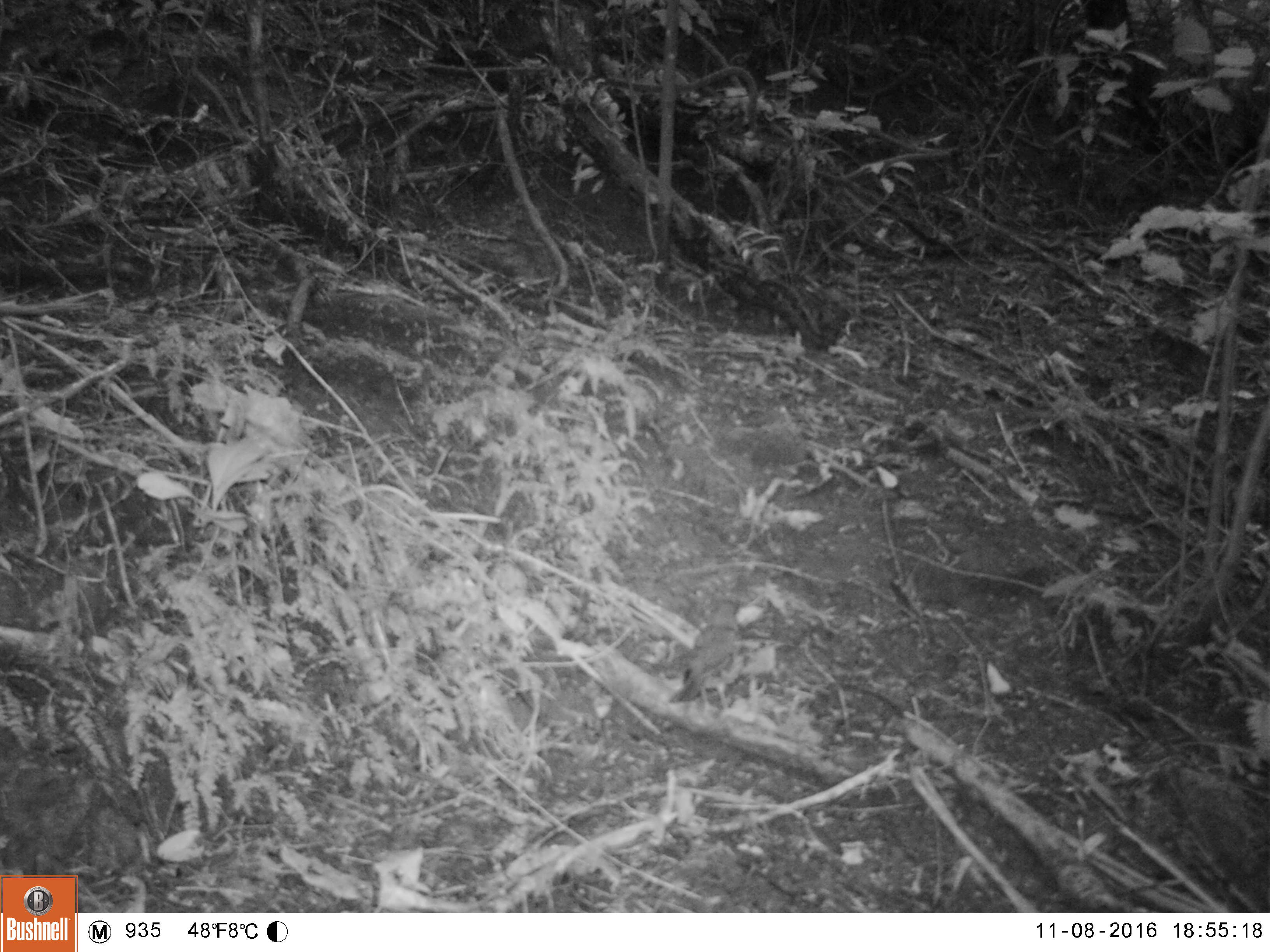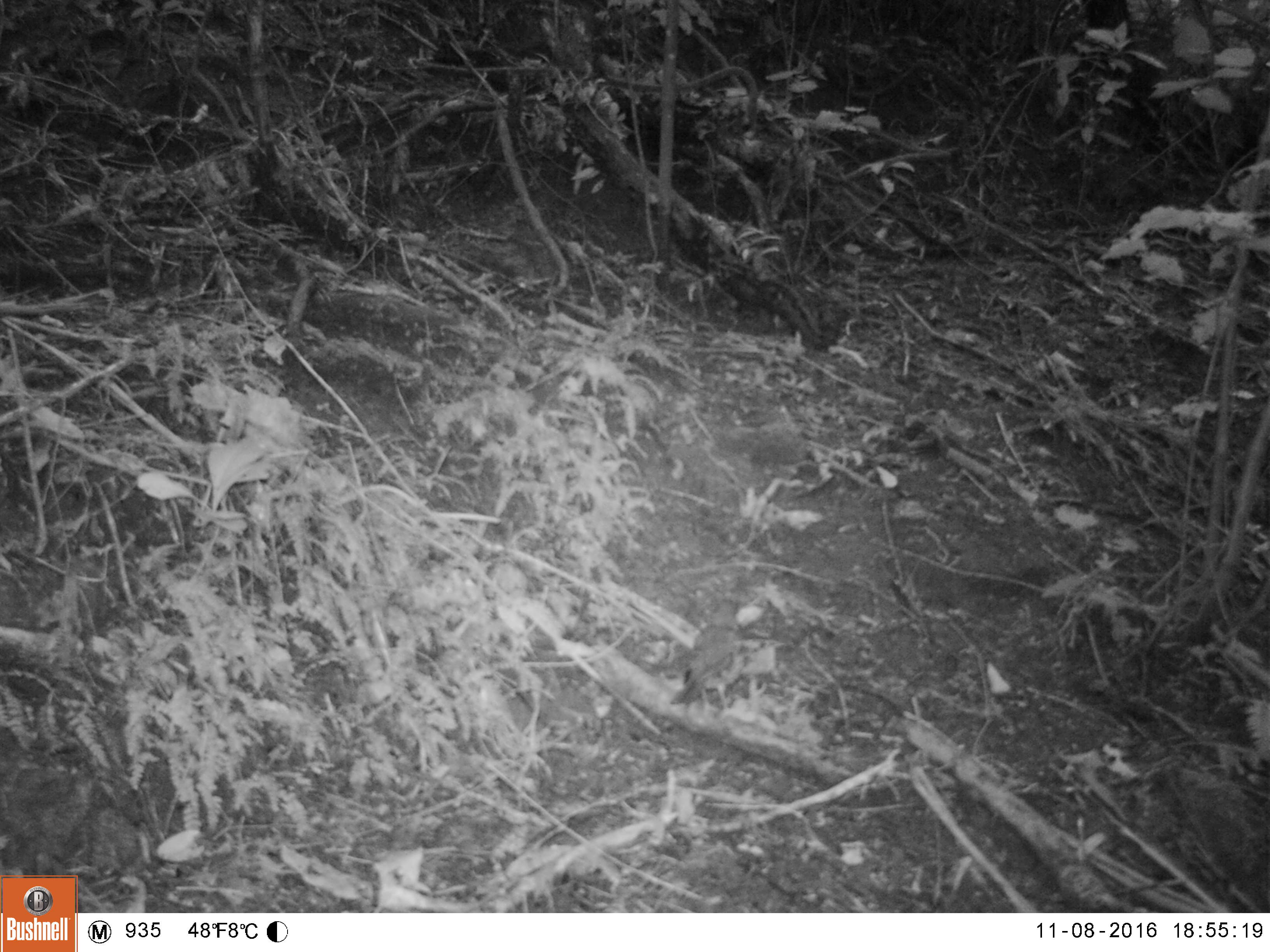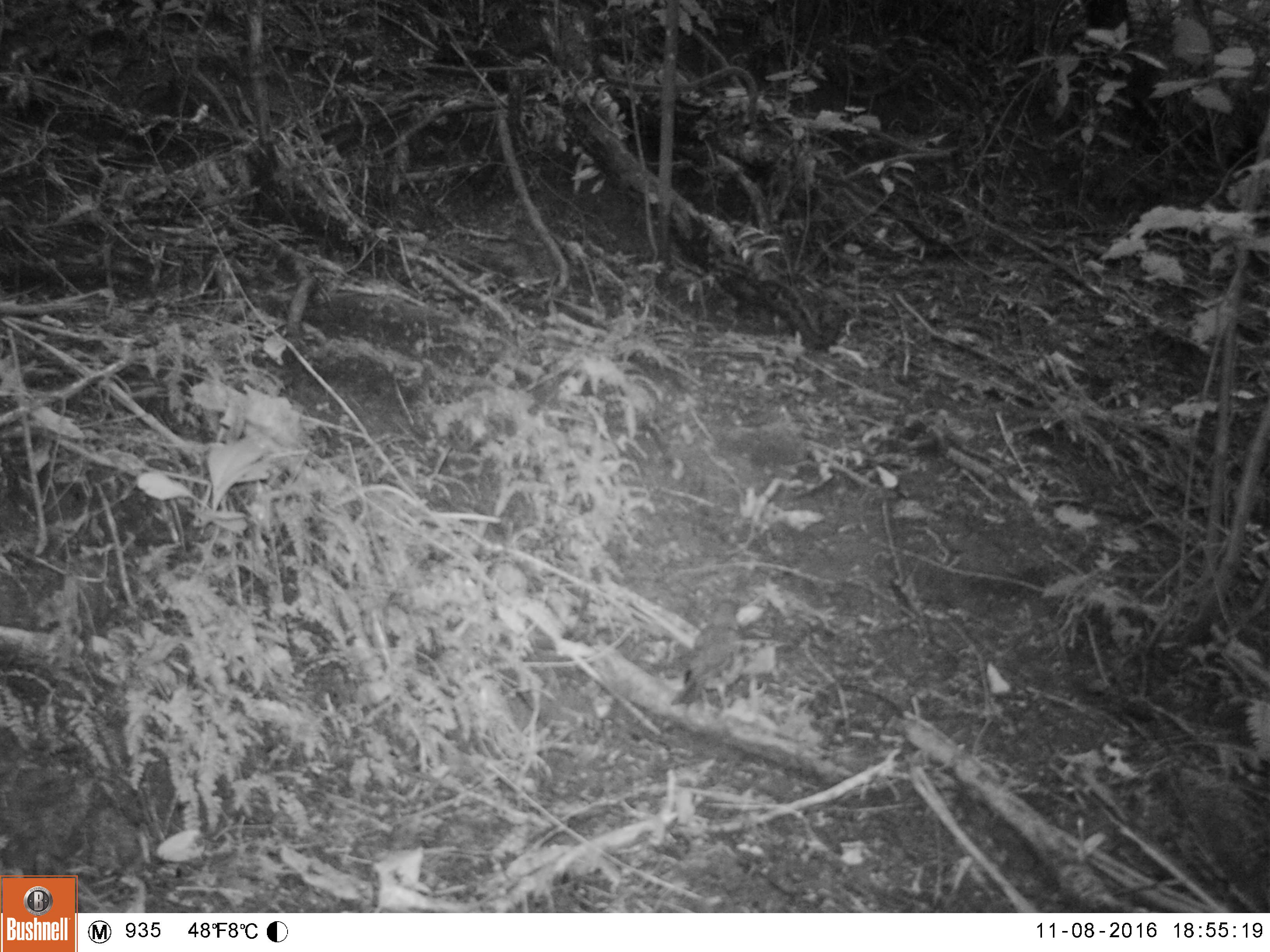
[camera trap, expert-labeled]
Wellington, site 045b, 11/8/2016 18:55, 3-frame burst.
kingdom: Animalia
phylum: Chordata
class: Aves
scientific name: Aves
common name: bird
Bird (Aves).